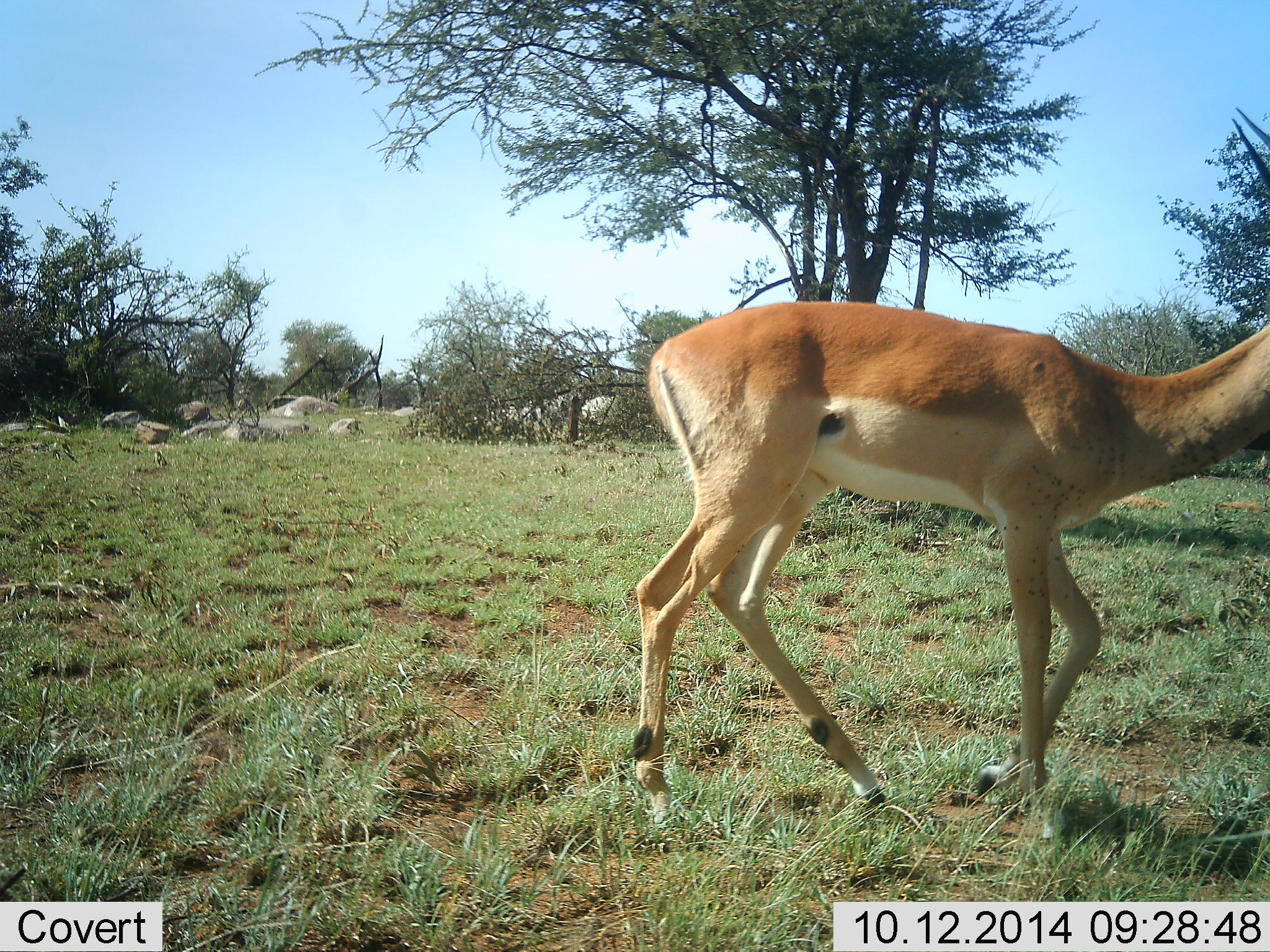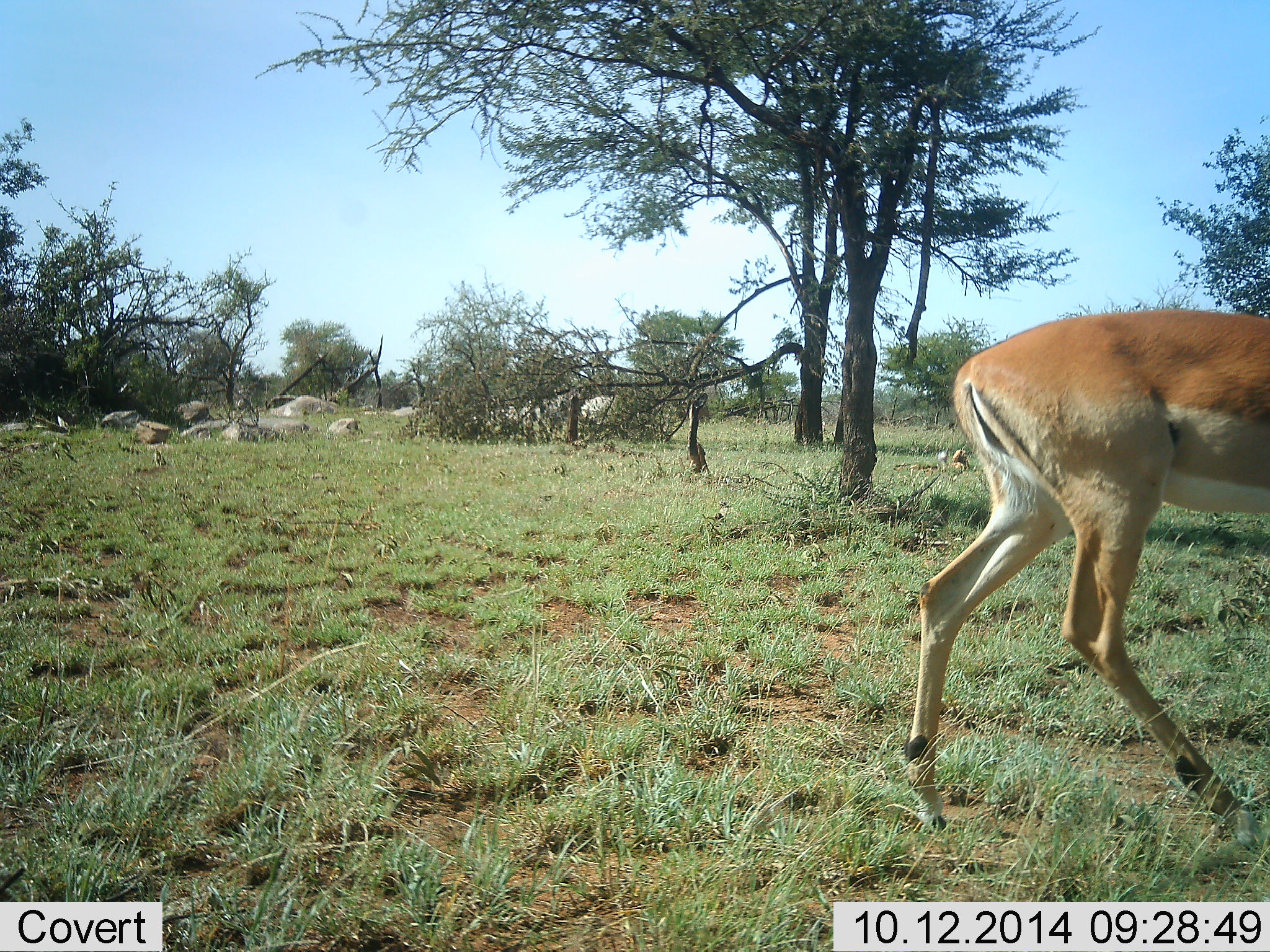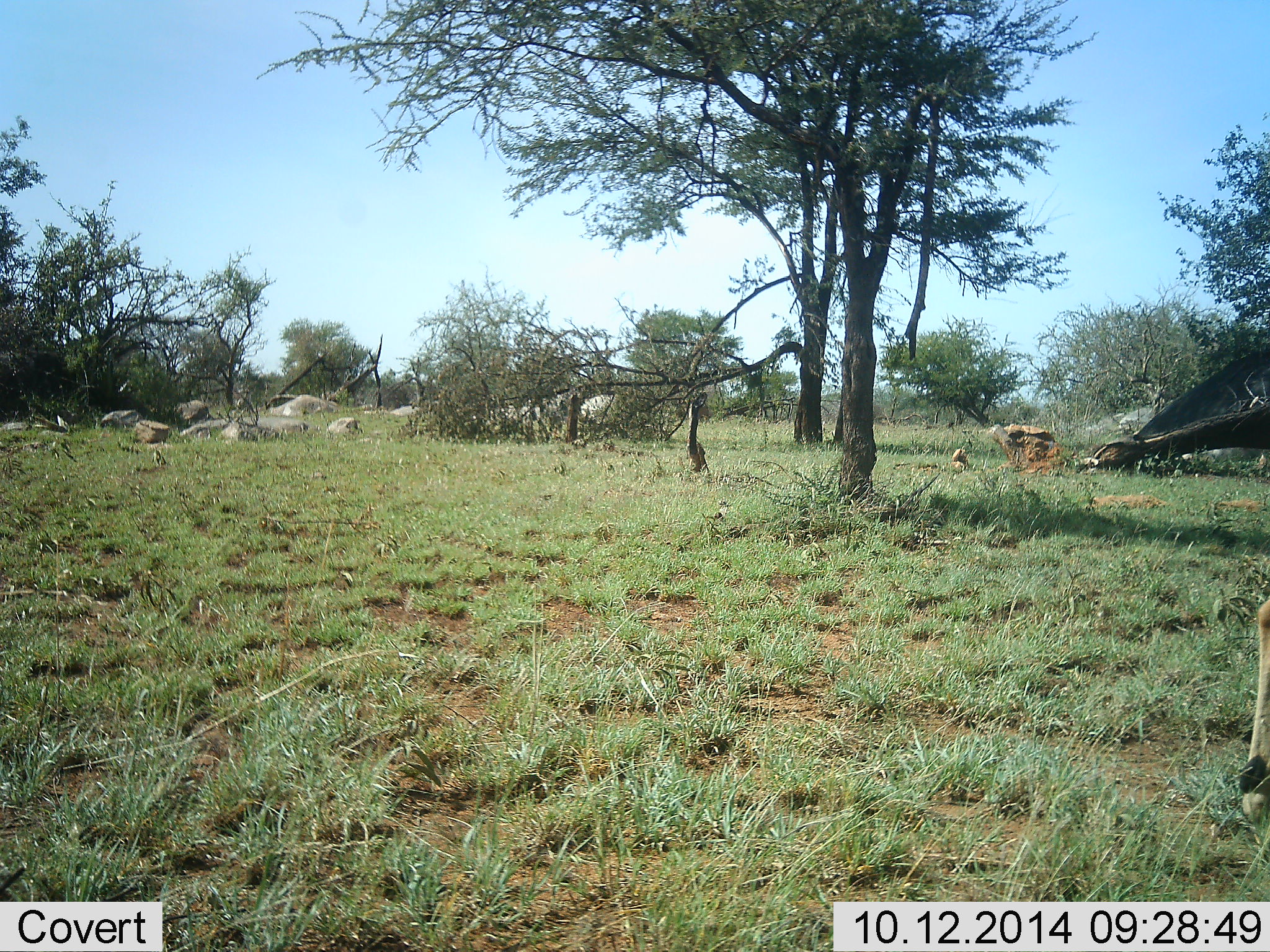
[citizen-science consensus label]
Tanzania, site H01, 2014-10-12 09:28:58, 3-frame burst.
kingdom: Animalia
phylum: Chordata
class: Mammalia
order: Artiodactyla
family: Bovidae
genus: Nanger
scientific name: Nanger granti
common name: grant's gazelle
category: gazellegrants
Gazellegrants (grant's gazelle) (Nanger granti), count 1. Behavior (volunteer vote fractions): standing 0%, resting 10%, moving 100%, interacting 0%. Young present (vote fraction): 0%. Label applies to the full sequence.